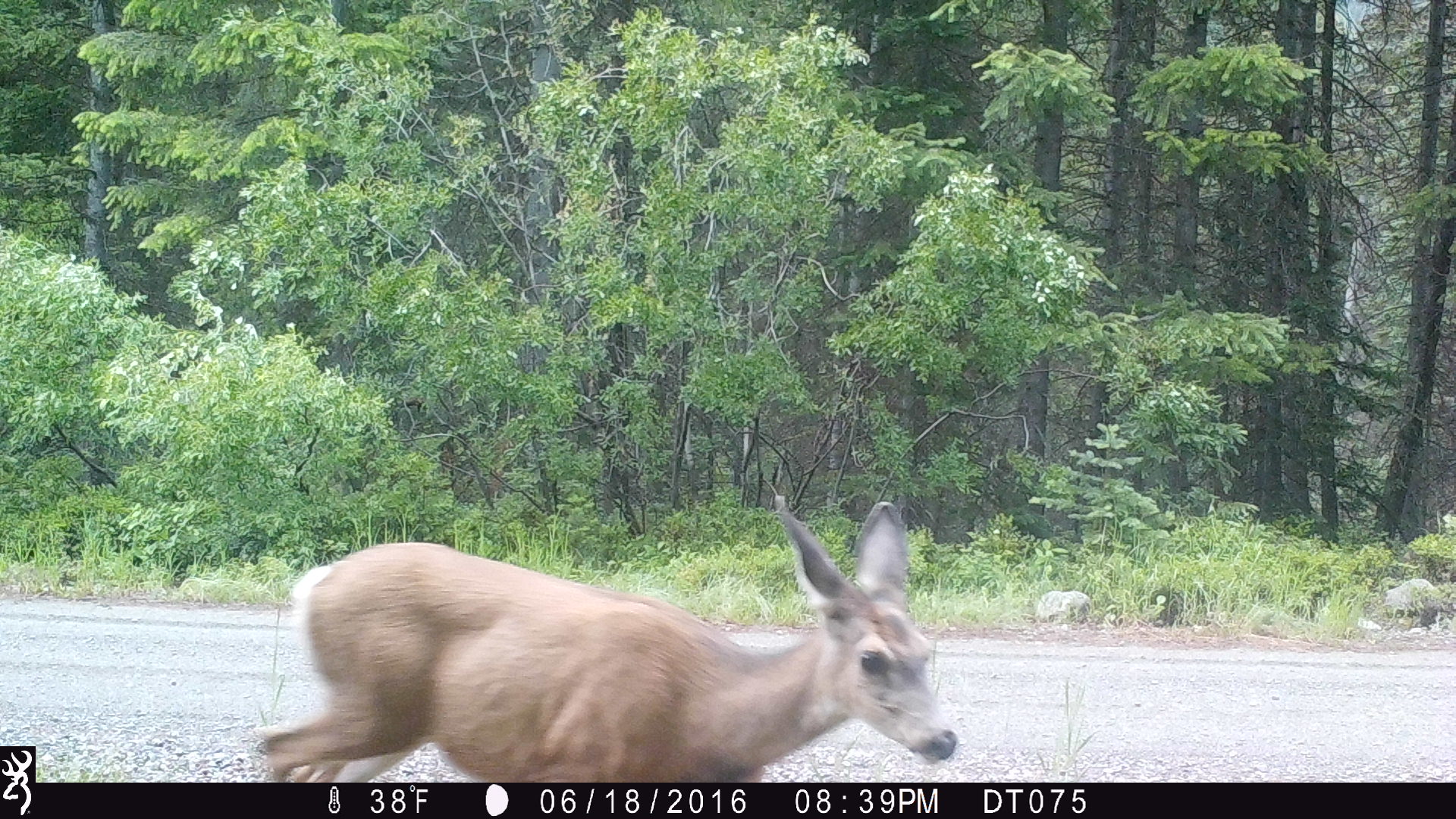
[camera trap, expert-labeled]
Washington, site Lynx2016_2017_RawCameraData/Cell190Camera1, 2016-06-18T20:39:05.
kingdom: Animalia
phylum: Chordata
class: Mammalia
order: Artiodactyla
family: Cervidae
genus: Odocoileus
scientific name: Odocoileus hemionus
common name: mule deer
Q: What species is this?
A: Odocoileus hemionus (mule deer).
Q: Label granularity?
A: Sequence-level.